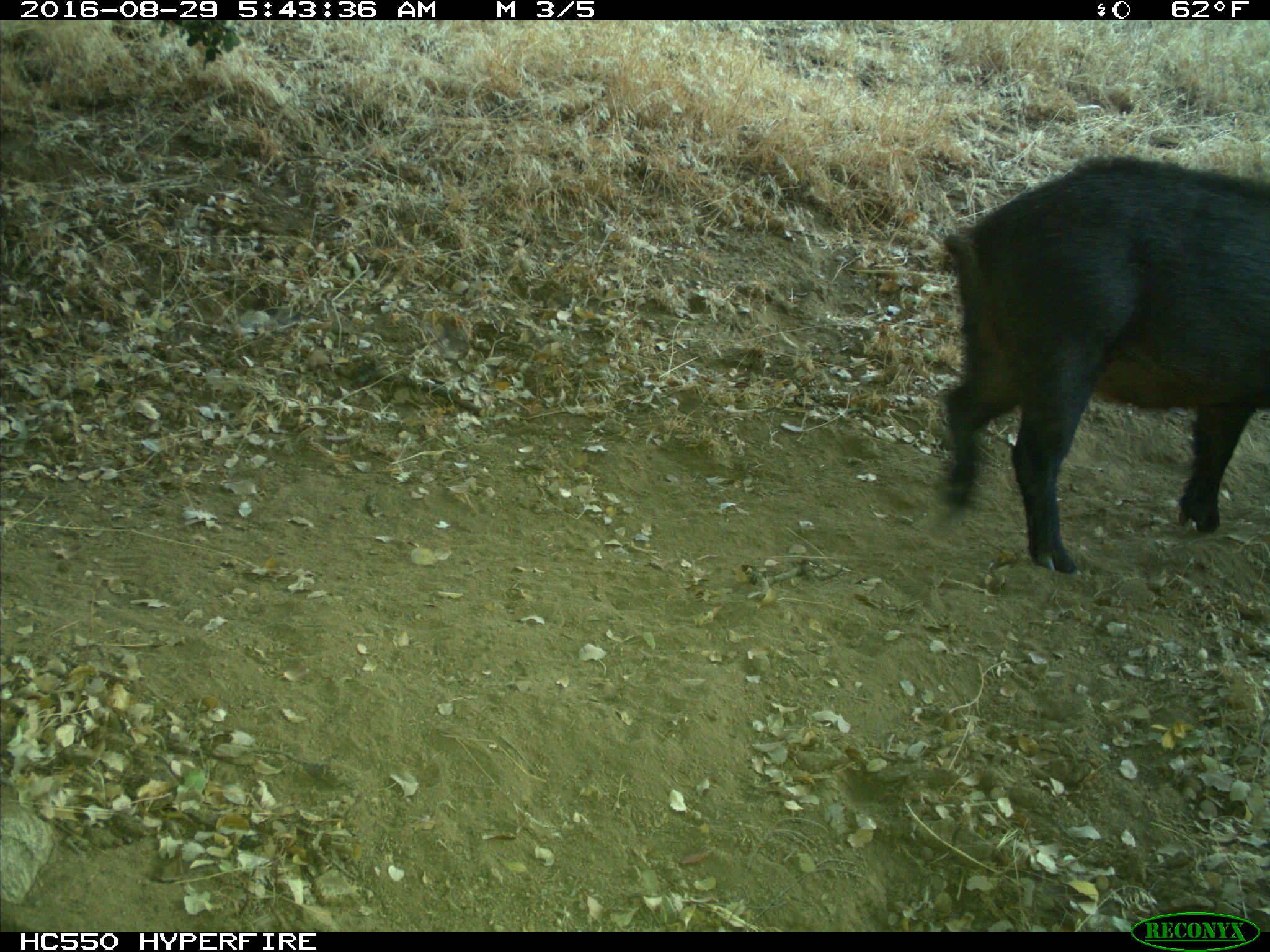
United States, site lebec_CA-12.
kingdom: Animalia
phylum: Chordata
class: Mammalia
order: Artiodactyla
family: Suidae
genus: Sus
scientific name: Sus scrofa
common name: wild boar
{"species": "Sus scrofa (wild boar)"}